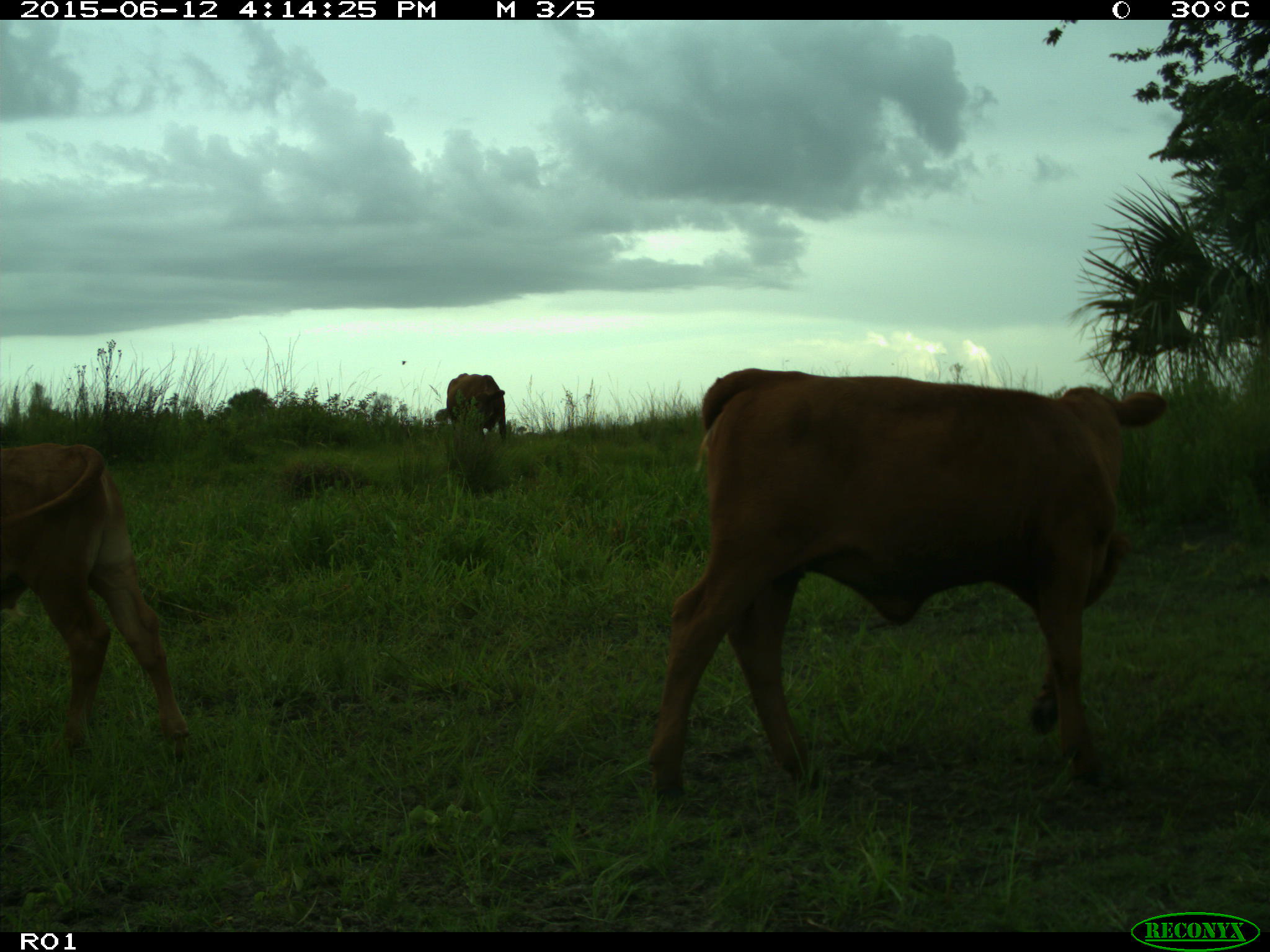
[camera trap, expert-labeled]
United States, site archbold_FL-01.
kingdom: Animalia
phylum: Chordata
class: Mammalia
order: Artiodactyla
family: Bovidae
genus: Bos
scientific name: Bos taurus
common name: domestic cow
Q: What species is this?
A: Bos taurus (domestic cow).